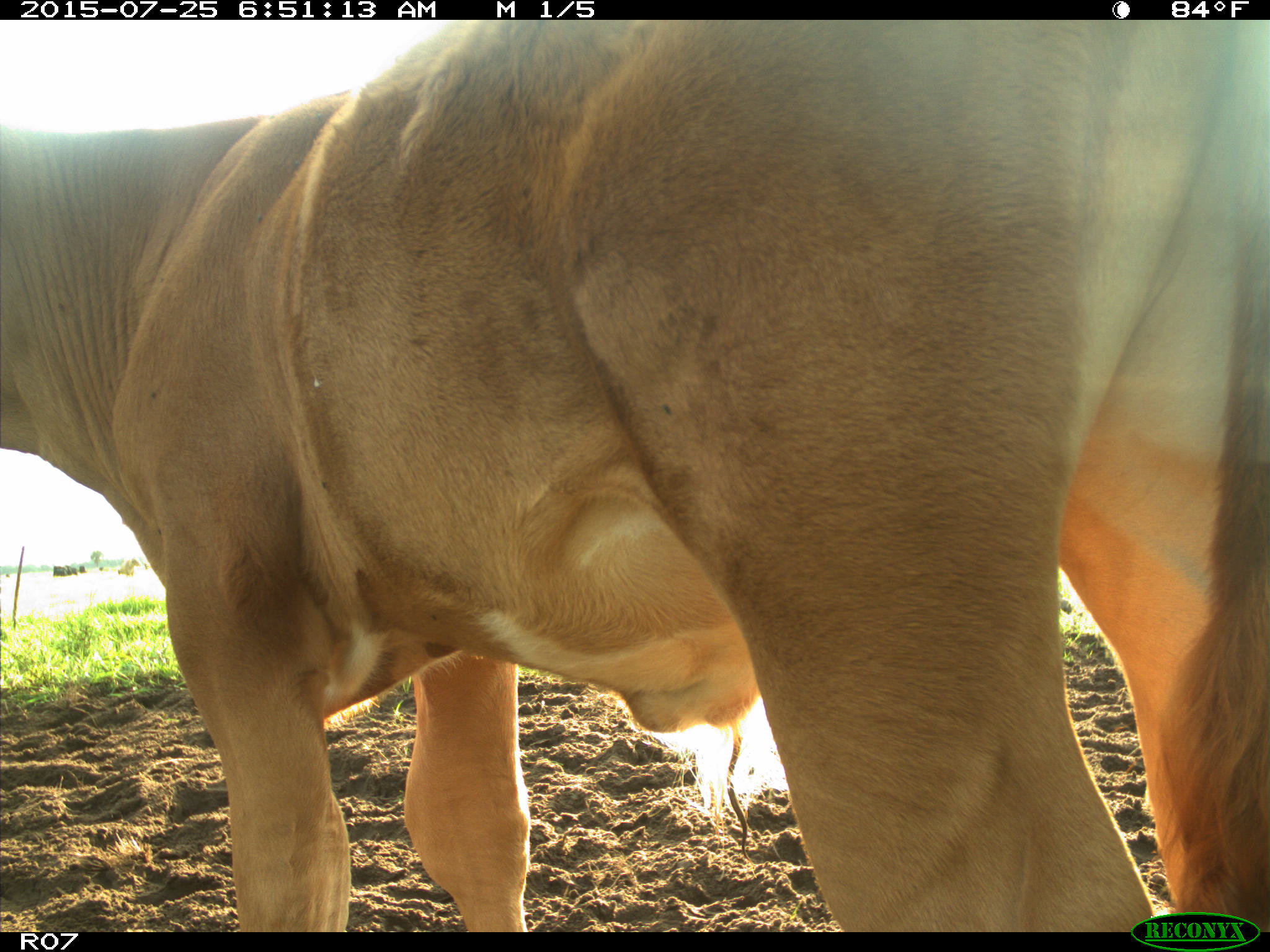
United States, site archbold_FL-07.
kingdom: Animalia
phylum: Chordata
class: Mammalia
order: Artiodactyla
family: Bovidae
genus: Bos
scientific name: Bos taurus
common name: domestic cow